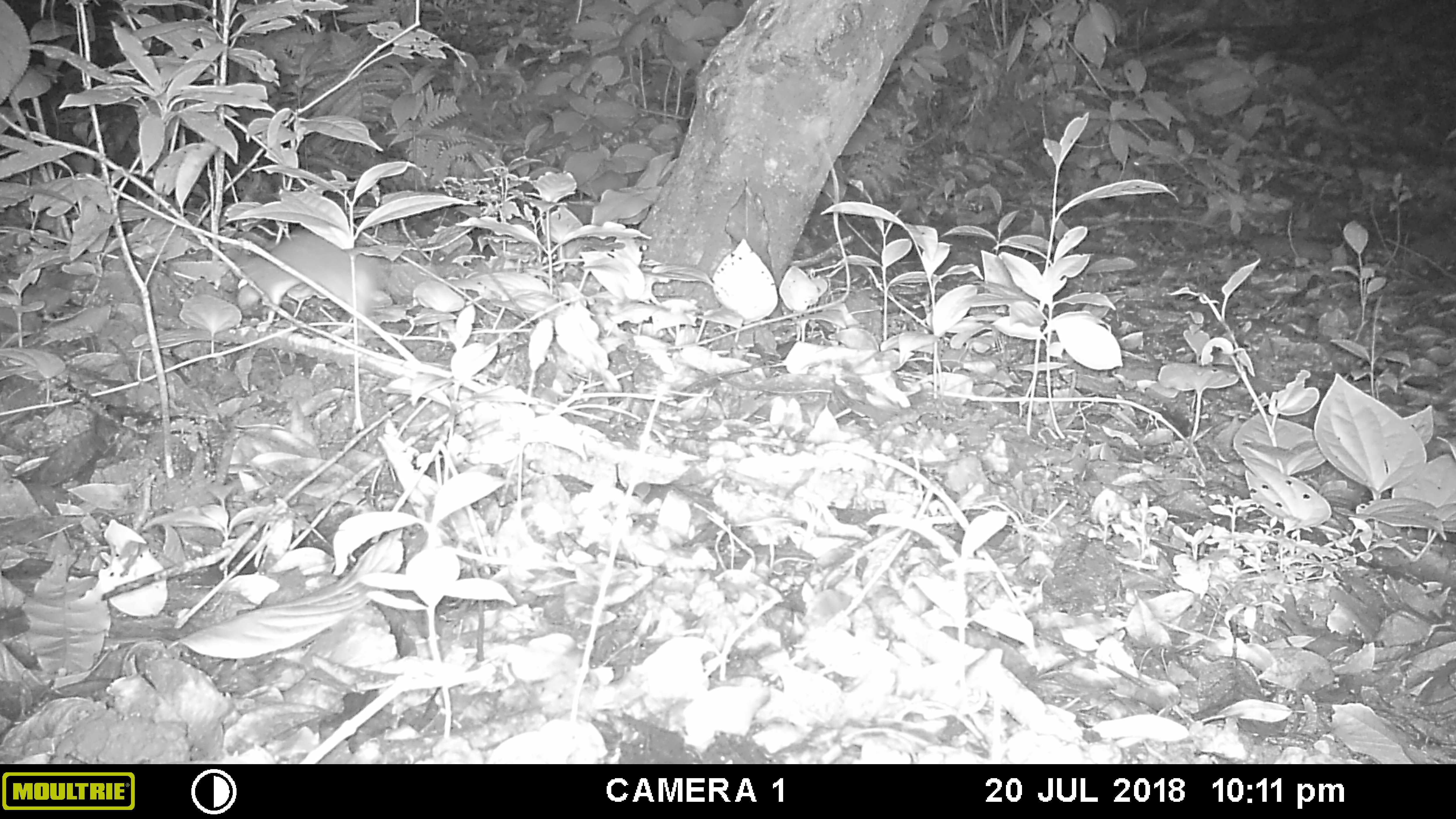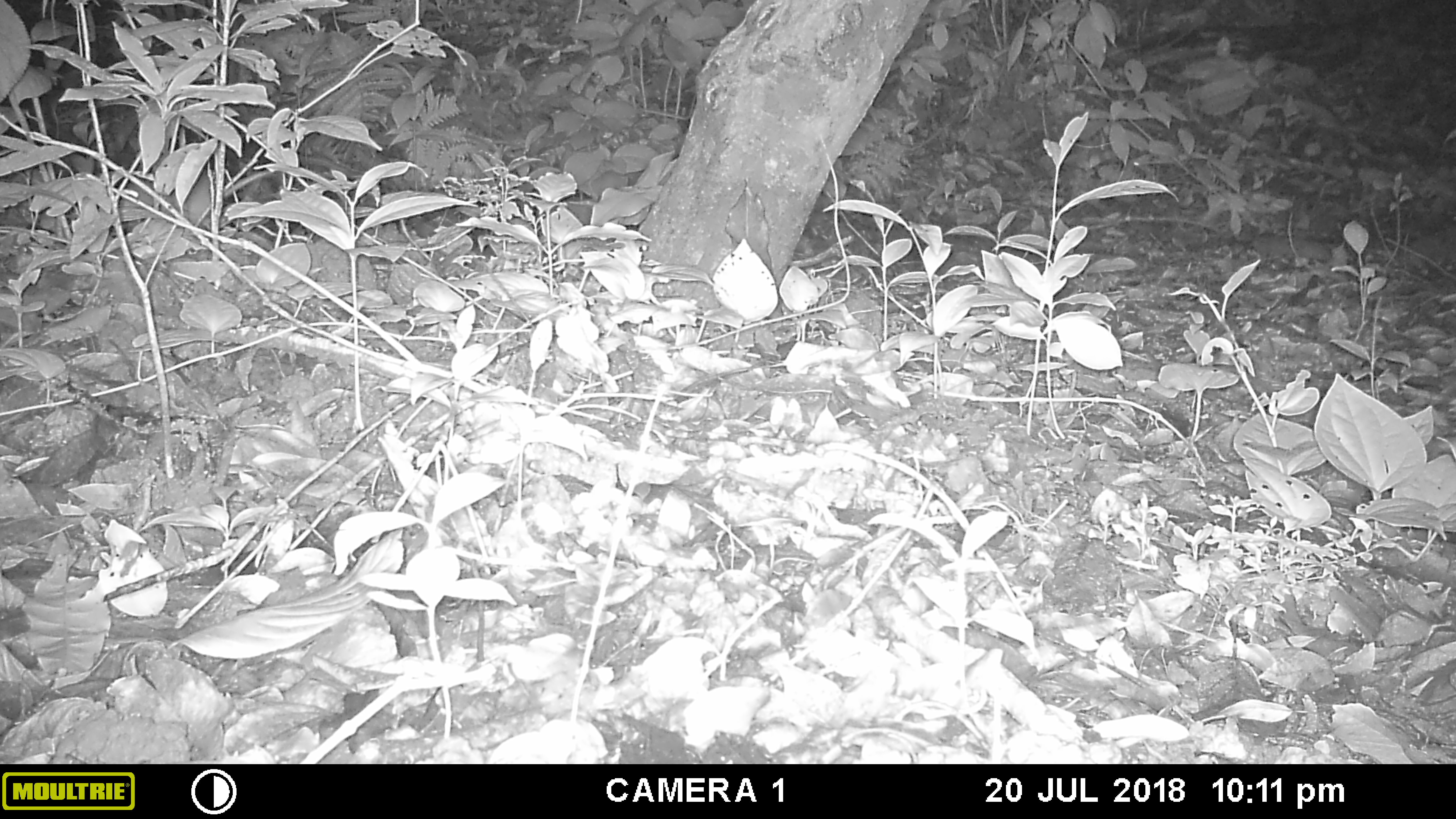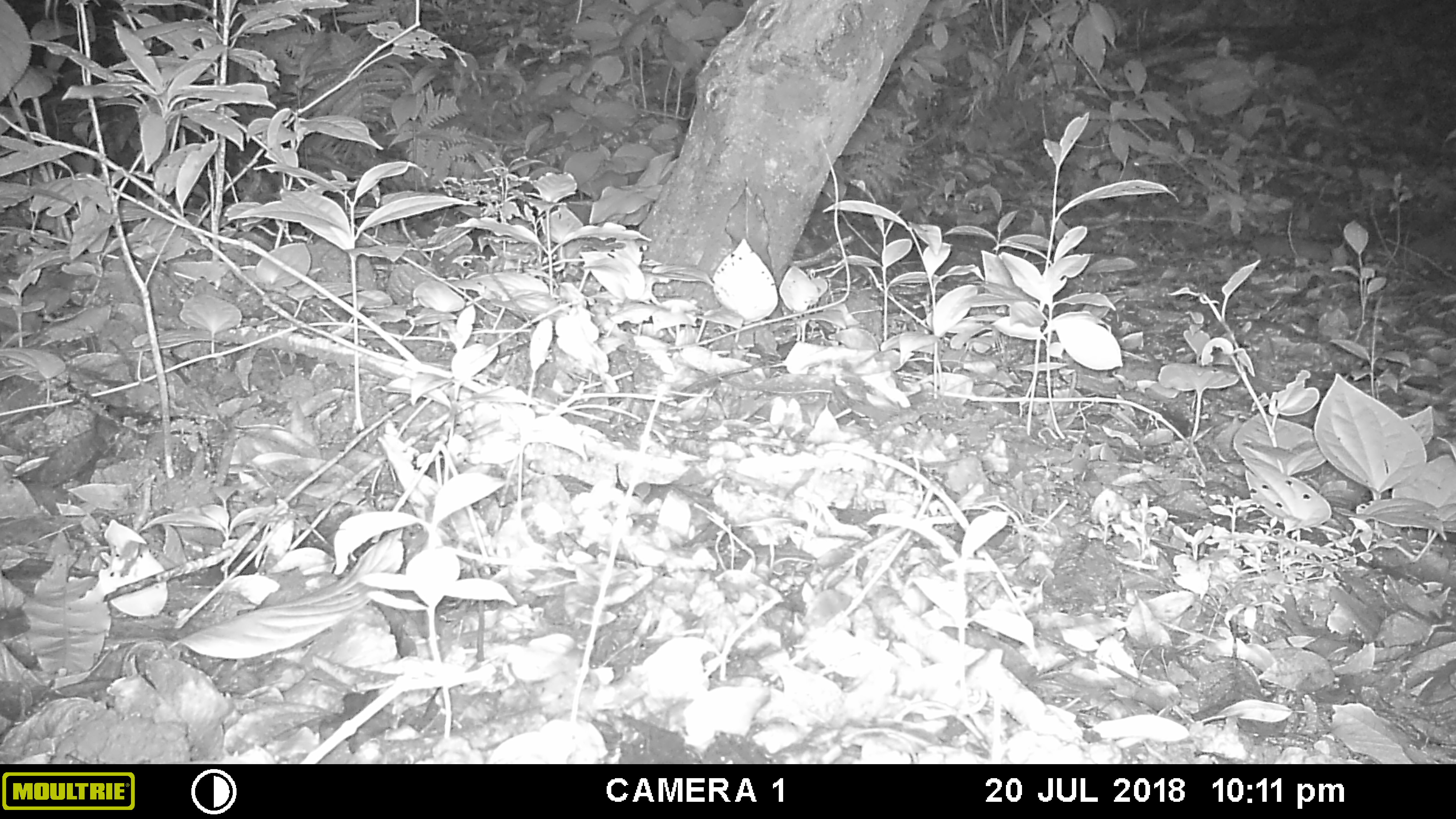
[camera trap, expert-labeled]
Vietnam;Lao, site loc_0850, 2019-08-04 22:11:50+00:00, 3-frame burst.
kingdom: Animalia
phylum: Chordata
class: Mammalia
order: Rodentia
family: Muridae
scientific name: Muridae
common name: old-world mice and rats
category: unidentified murid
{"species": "unidentified murid (old-world mice and rats) (Muridae)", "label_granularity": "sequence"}